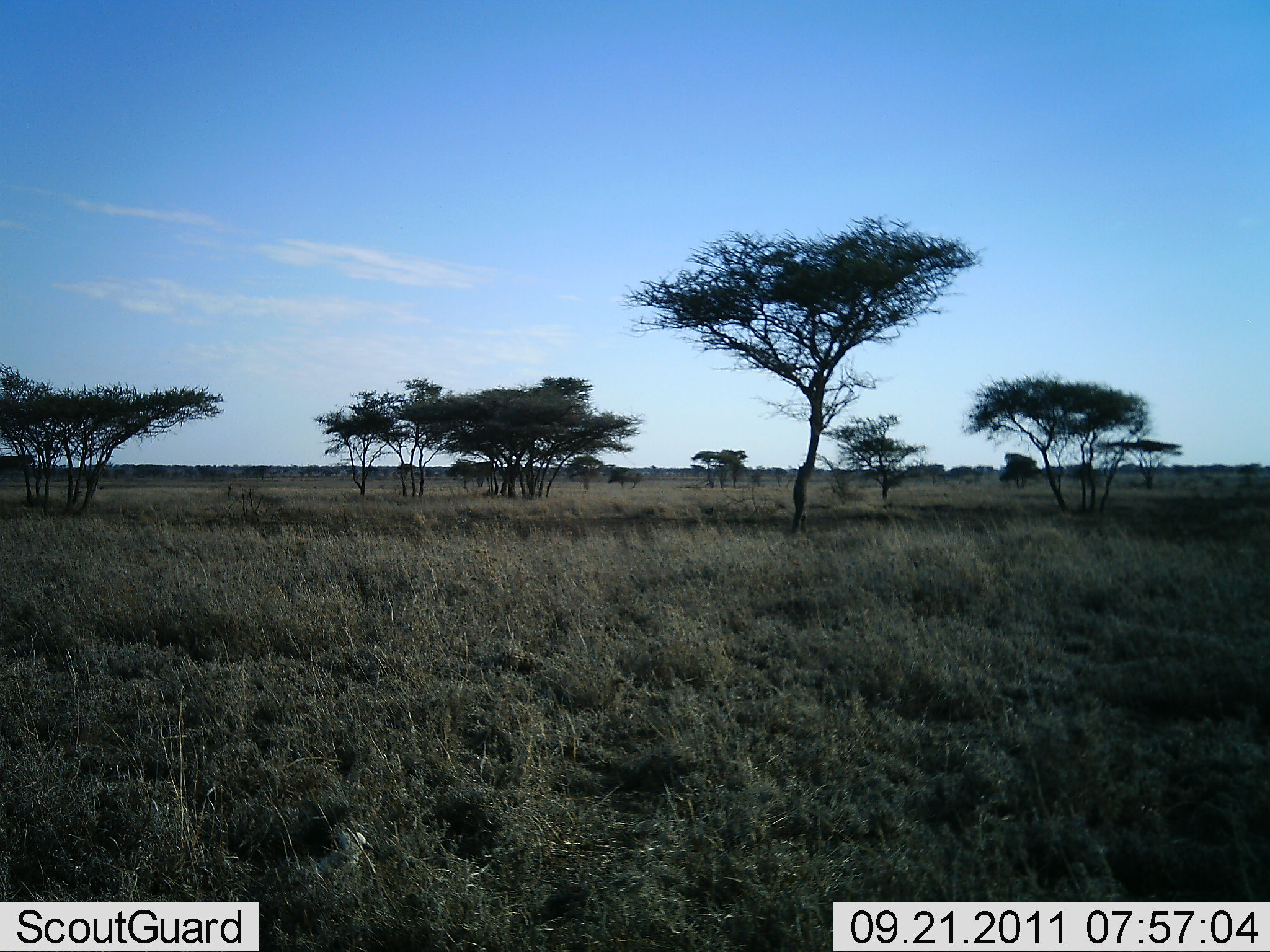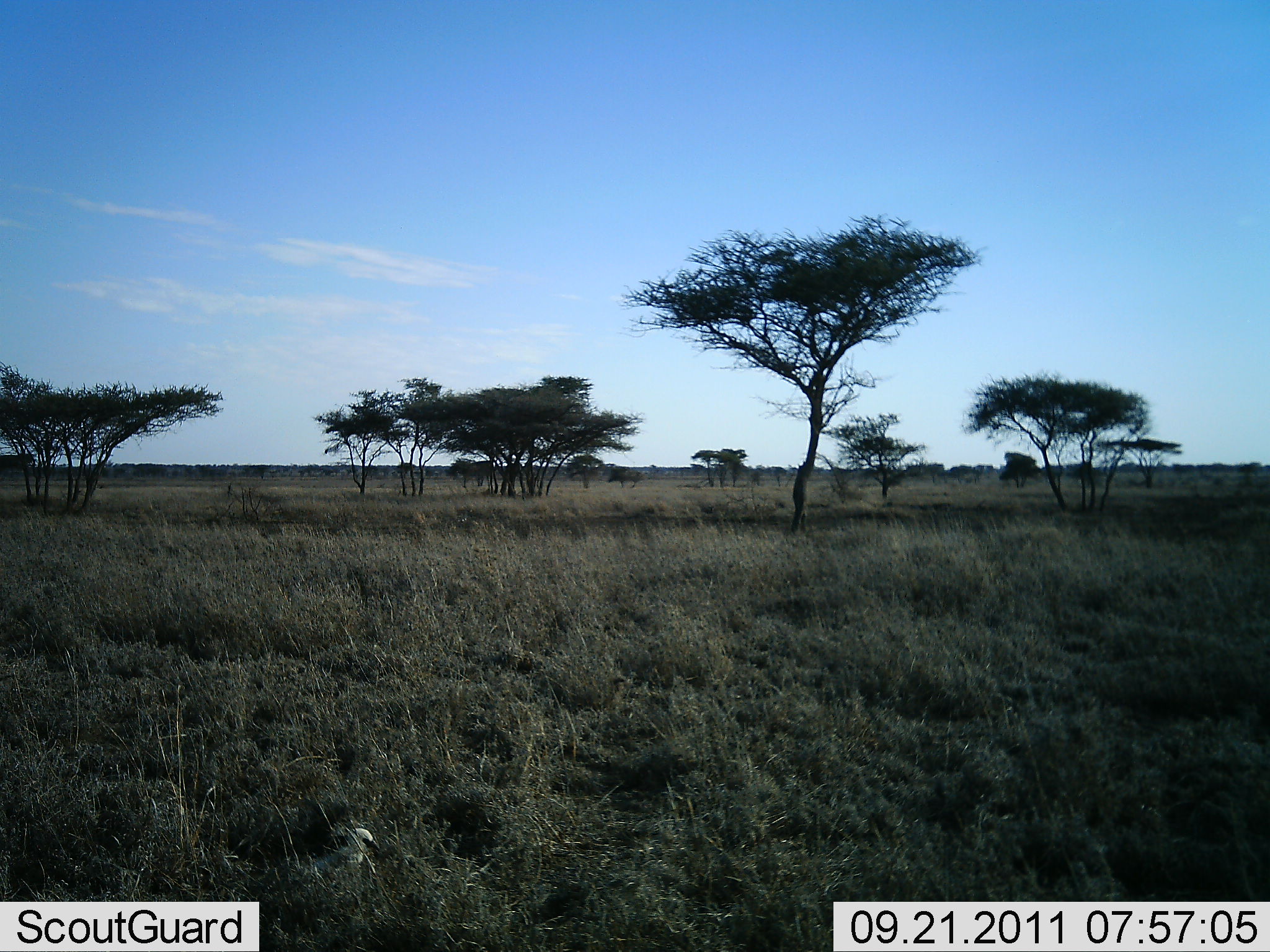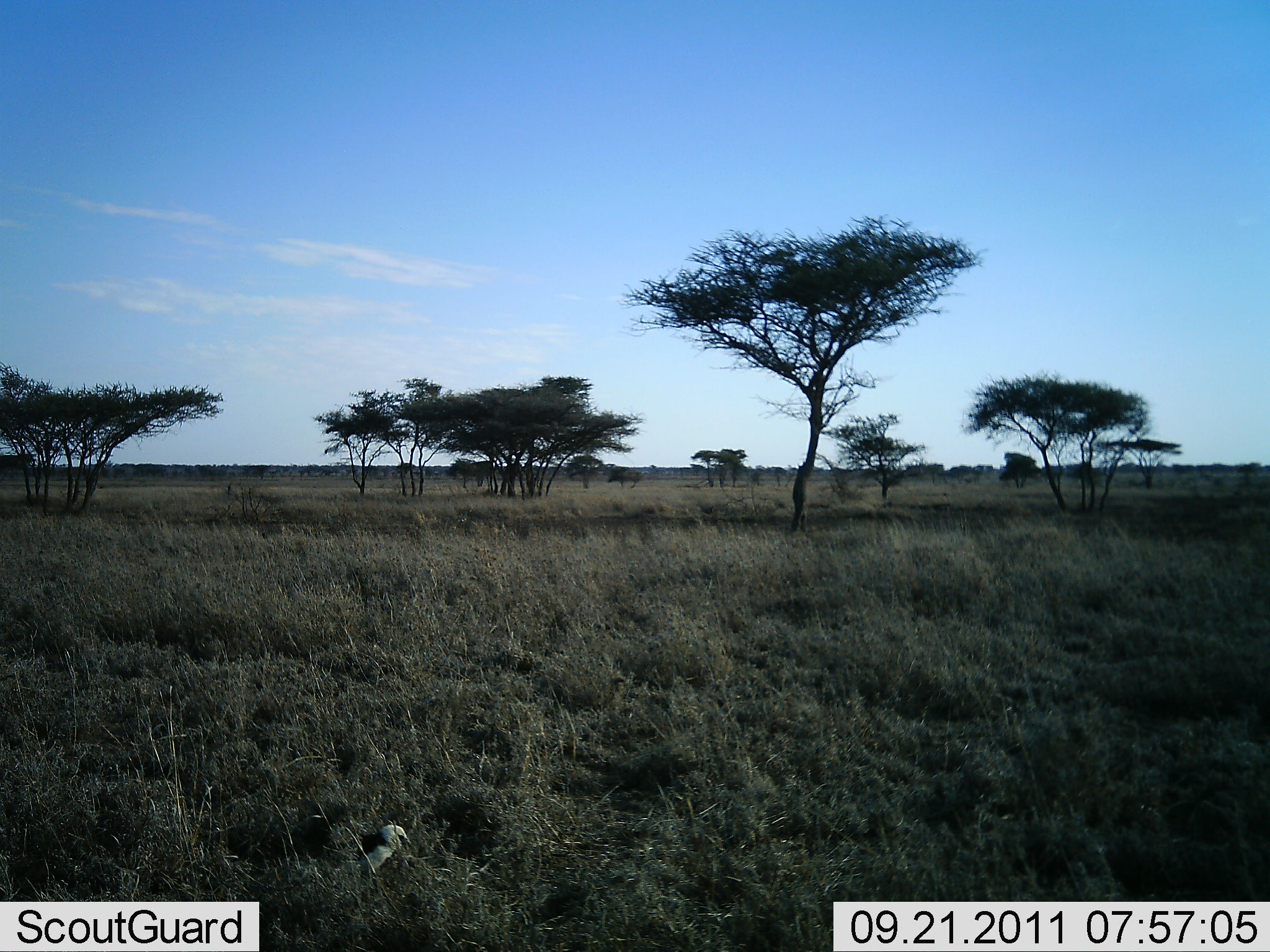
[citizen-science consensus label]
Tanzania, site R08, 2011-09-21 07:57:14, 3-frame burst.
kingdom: Animalia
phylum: Chordata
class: Aves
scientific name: Aves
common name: bird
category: otherbird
Otherbird (bird) (Aves), count 1. Behavior (volunteer vote fractions): standing 23%, resting 8%, moving 69%, interacting 0%. Young present (vote fraction): 0%. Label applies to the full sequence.